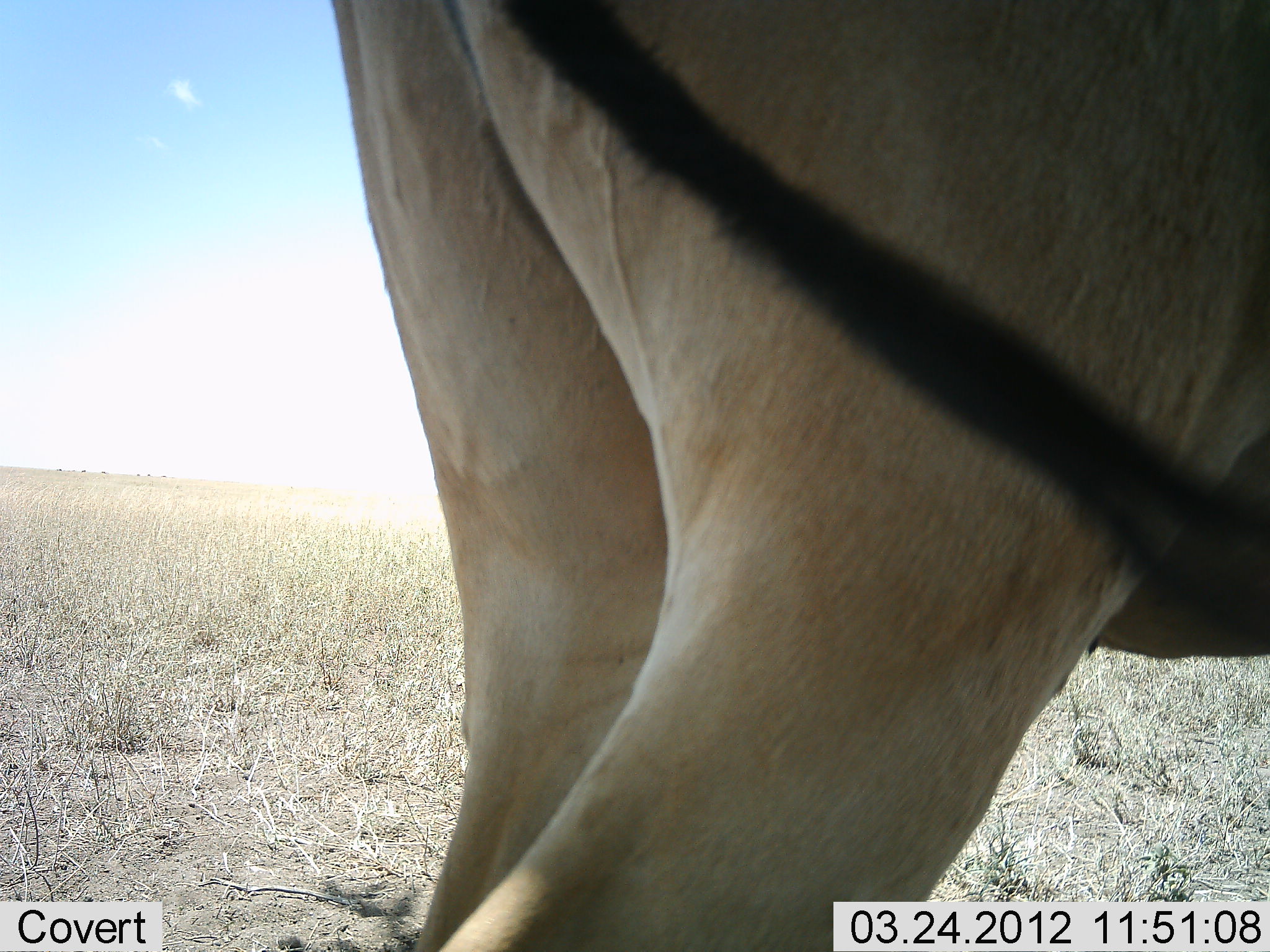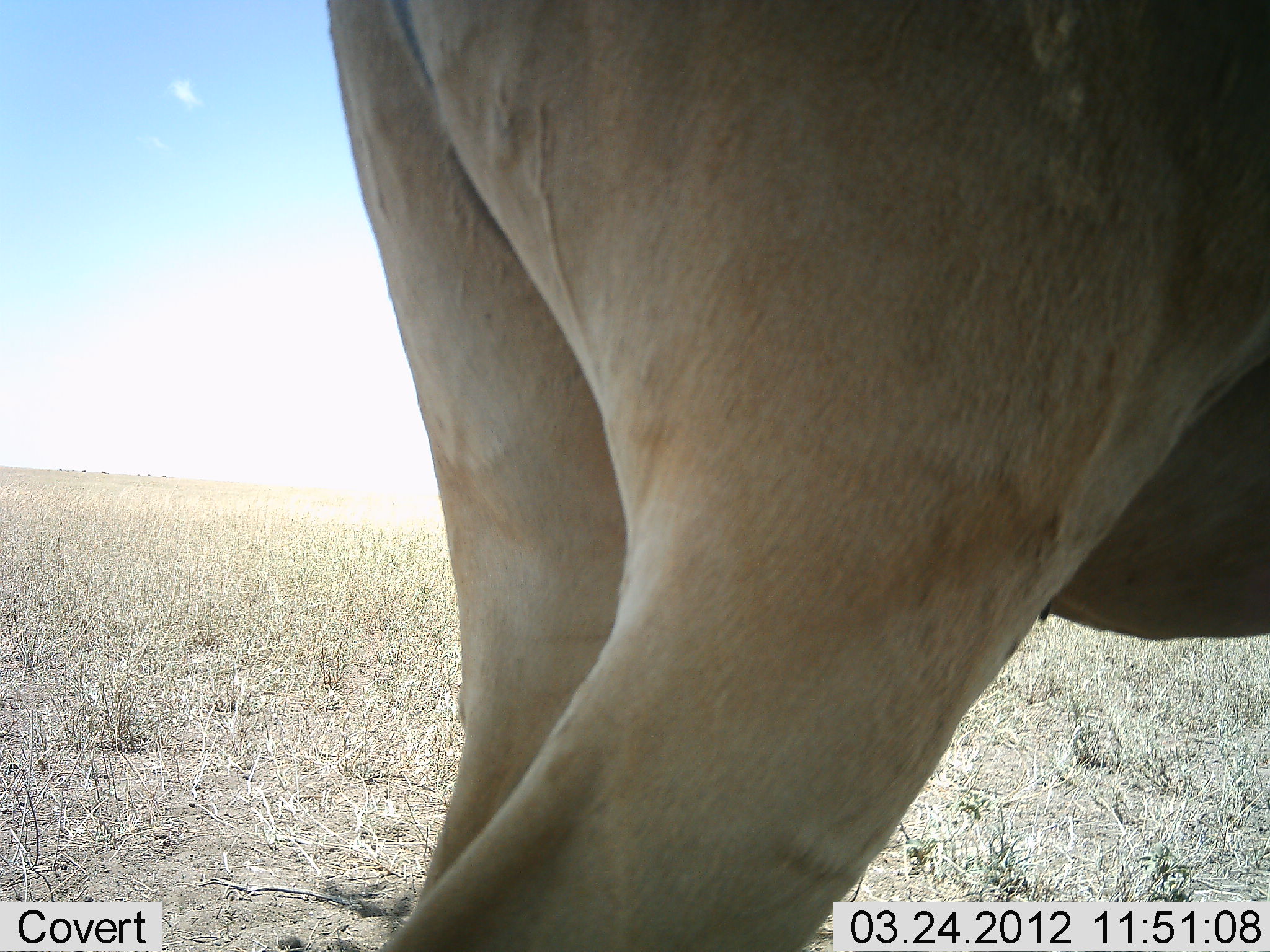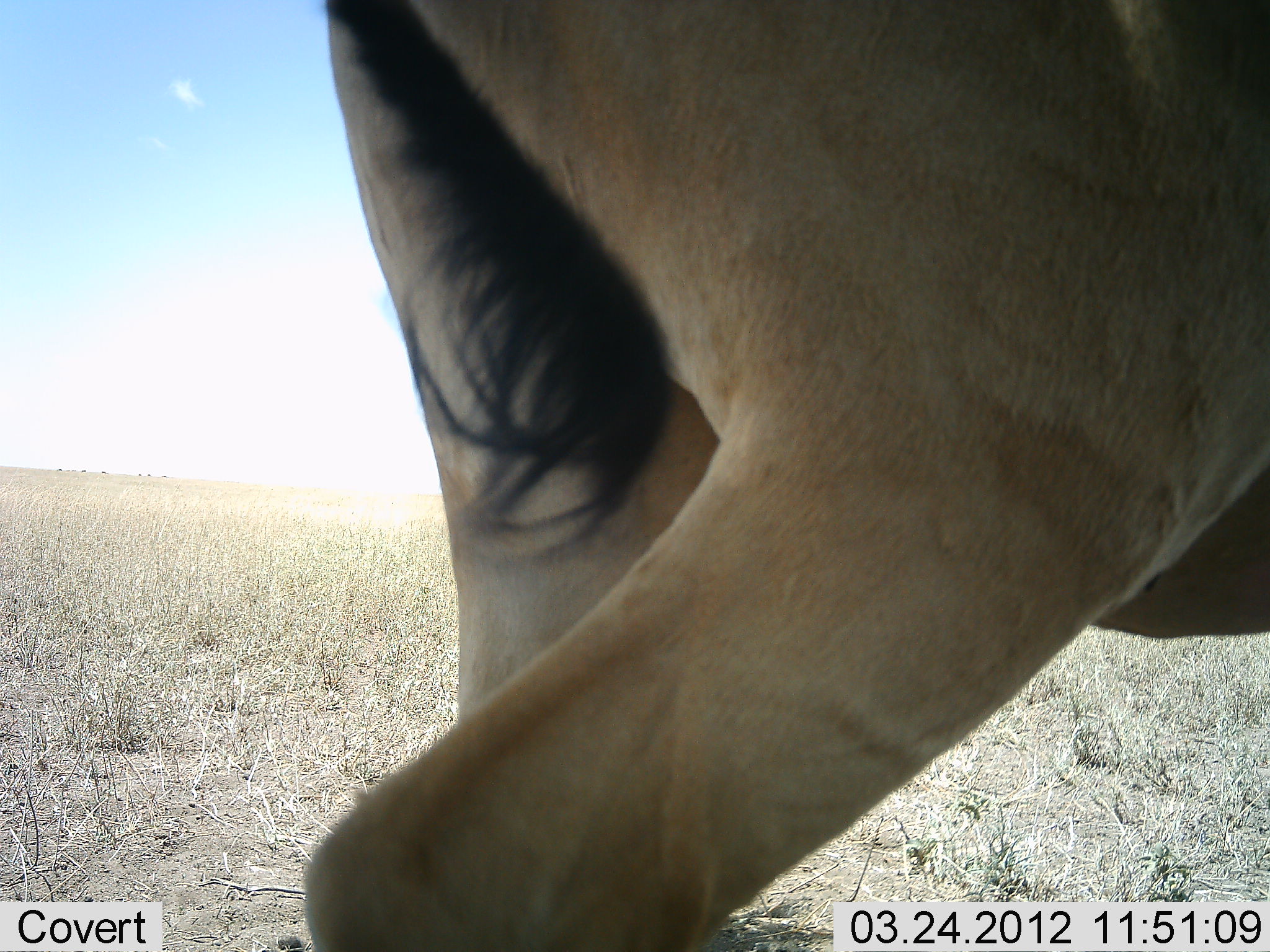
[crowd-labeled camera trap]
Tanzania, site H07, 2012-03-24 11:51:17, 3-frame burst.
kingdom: Animalia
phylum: Chordata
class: Mammalia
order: Artiodactyla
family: Bovidae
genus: Alcelaphus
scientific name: Alcelaphus buselaphus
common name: hartebeest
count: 1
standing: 100%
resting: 0%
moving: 0%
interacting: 0%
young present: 0%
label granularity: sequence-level